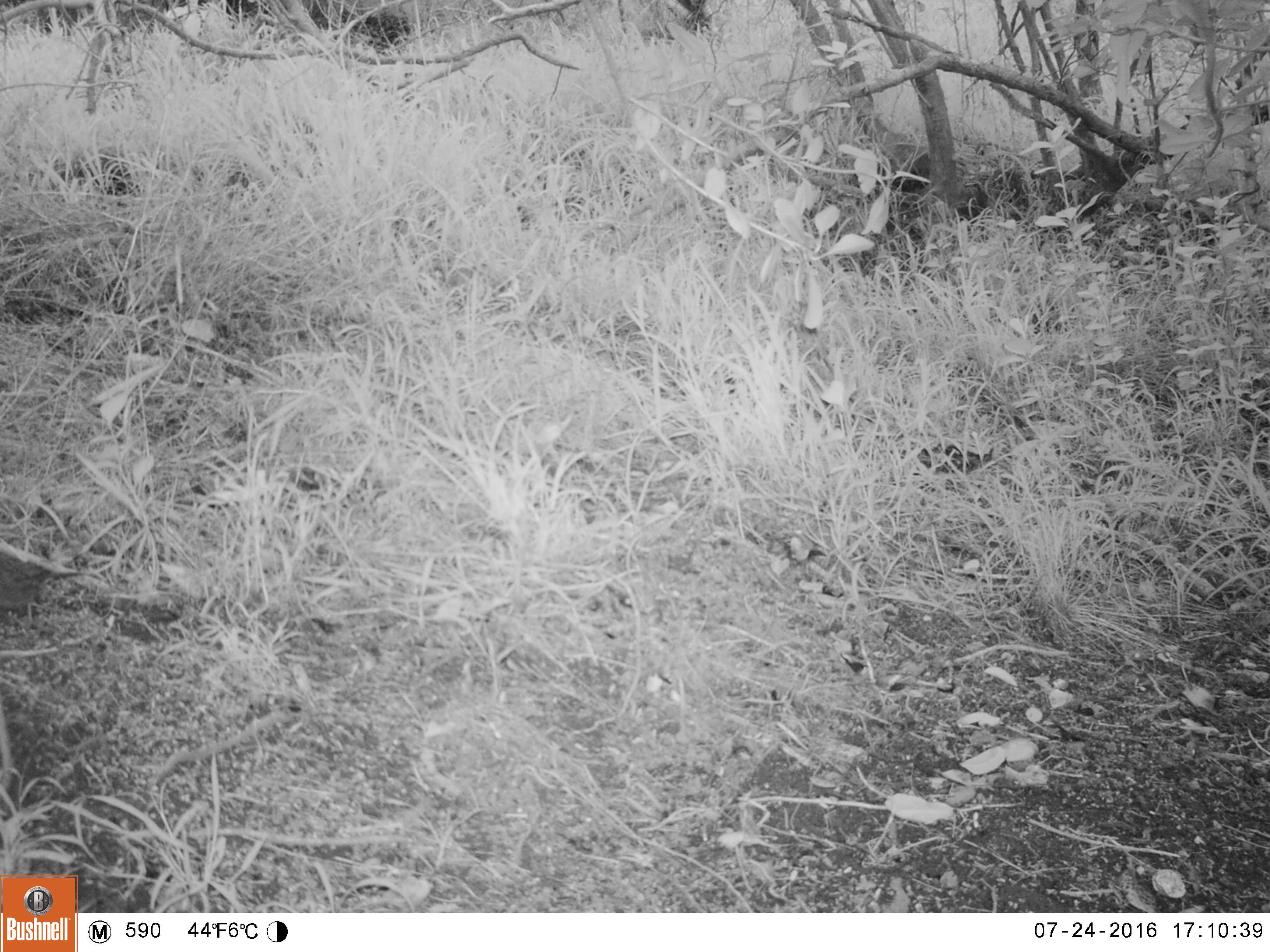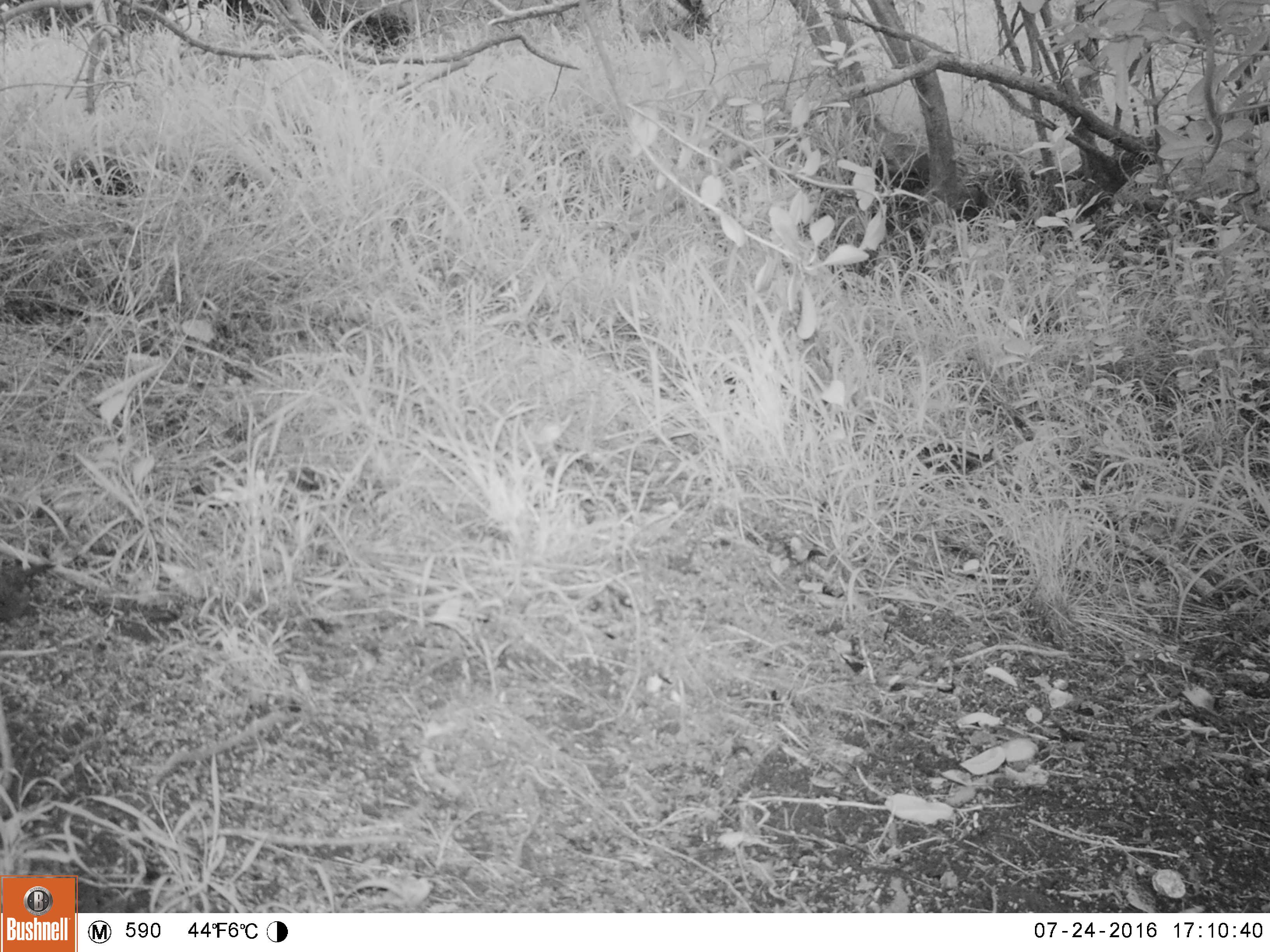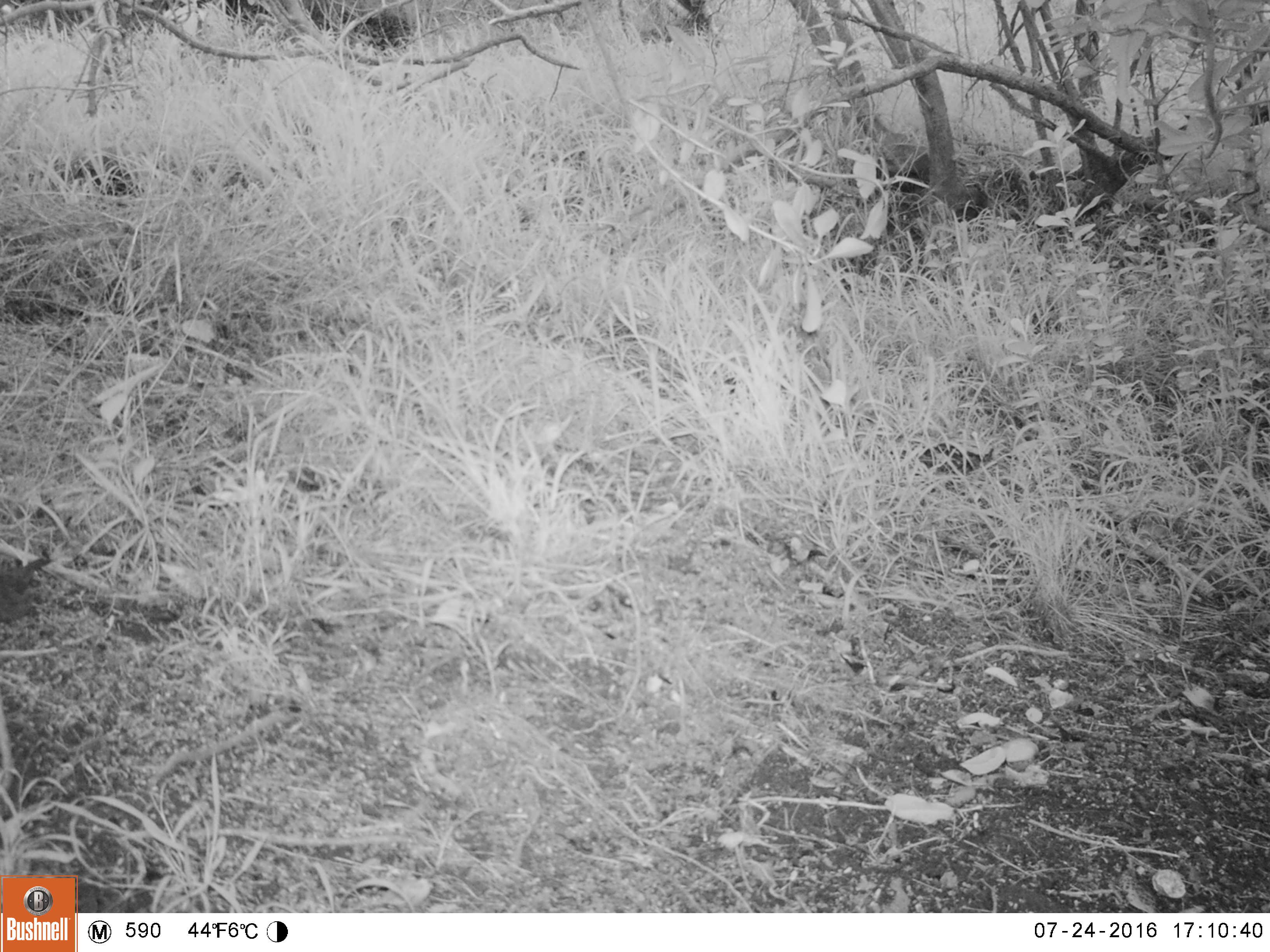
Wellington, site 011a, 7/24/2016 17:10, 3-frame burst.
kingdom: Animalia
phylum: Chordata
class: Aves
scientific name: Aves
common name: bird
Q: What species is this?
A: Bird (Aves).